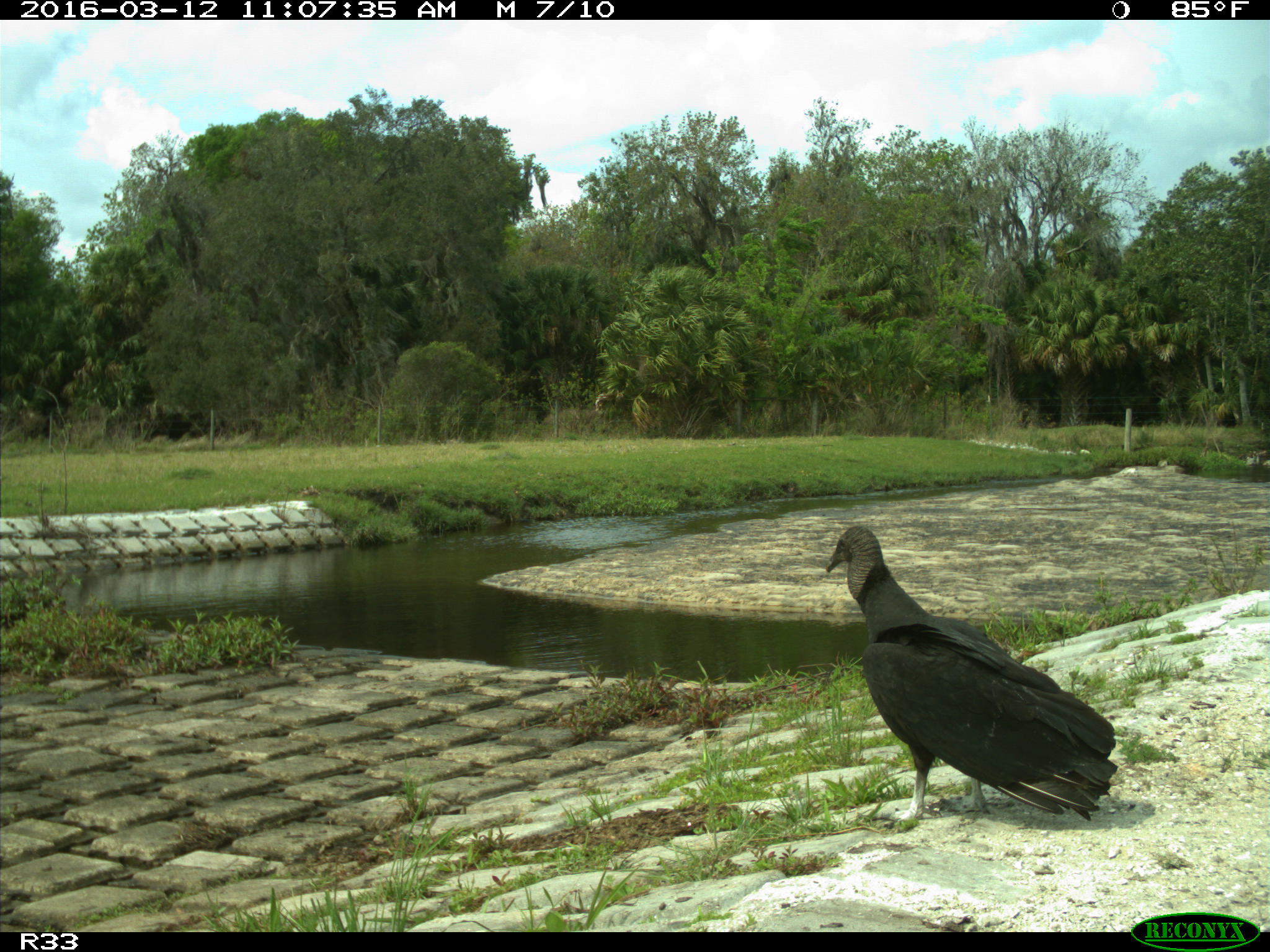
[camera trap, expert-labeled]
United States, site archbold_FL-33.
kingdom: Animalia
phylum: Chordata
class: Aves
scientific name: Aves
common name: birds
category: unidentified bird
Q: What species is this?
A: Unidentified bird (birds) (Aves).